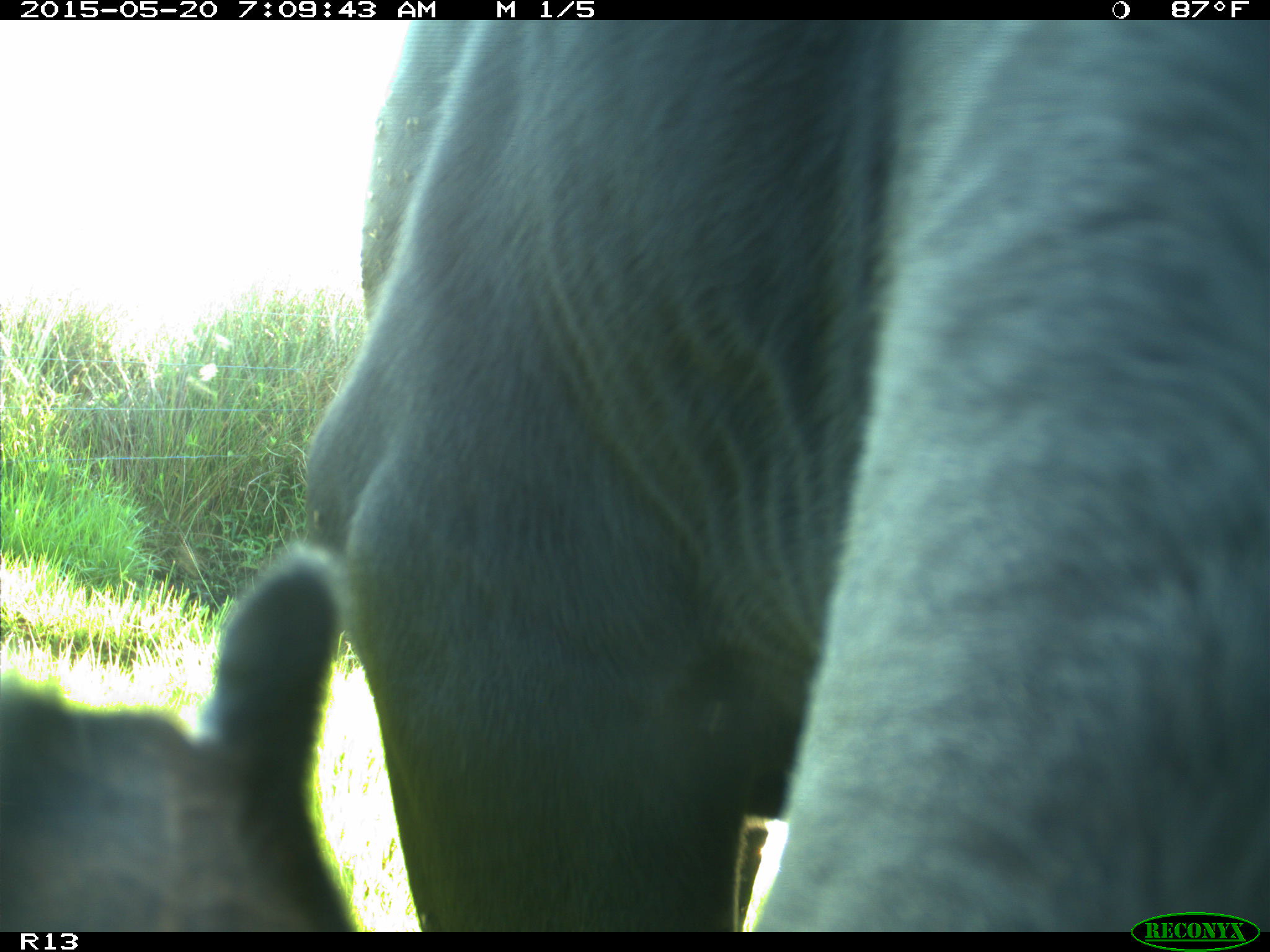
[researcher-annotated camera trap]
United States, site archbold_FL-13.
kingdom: Animalia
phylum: Chordata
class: Mammalia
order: Artiodactyla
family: Bovidae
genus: Bos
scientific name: Bos taurus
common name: domestic cow